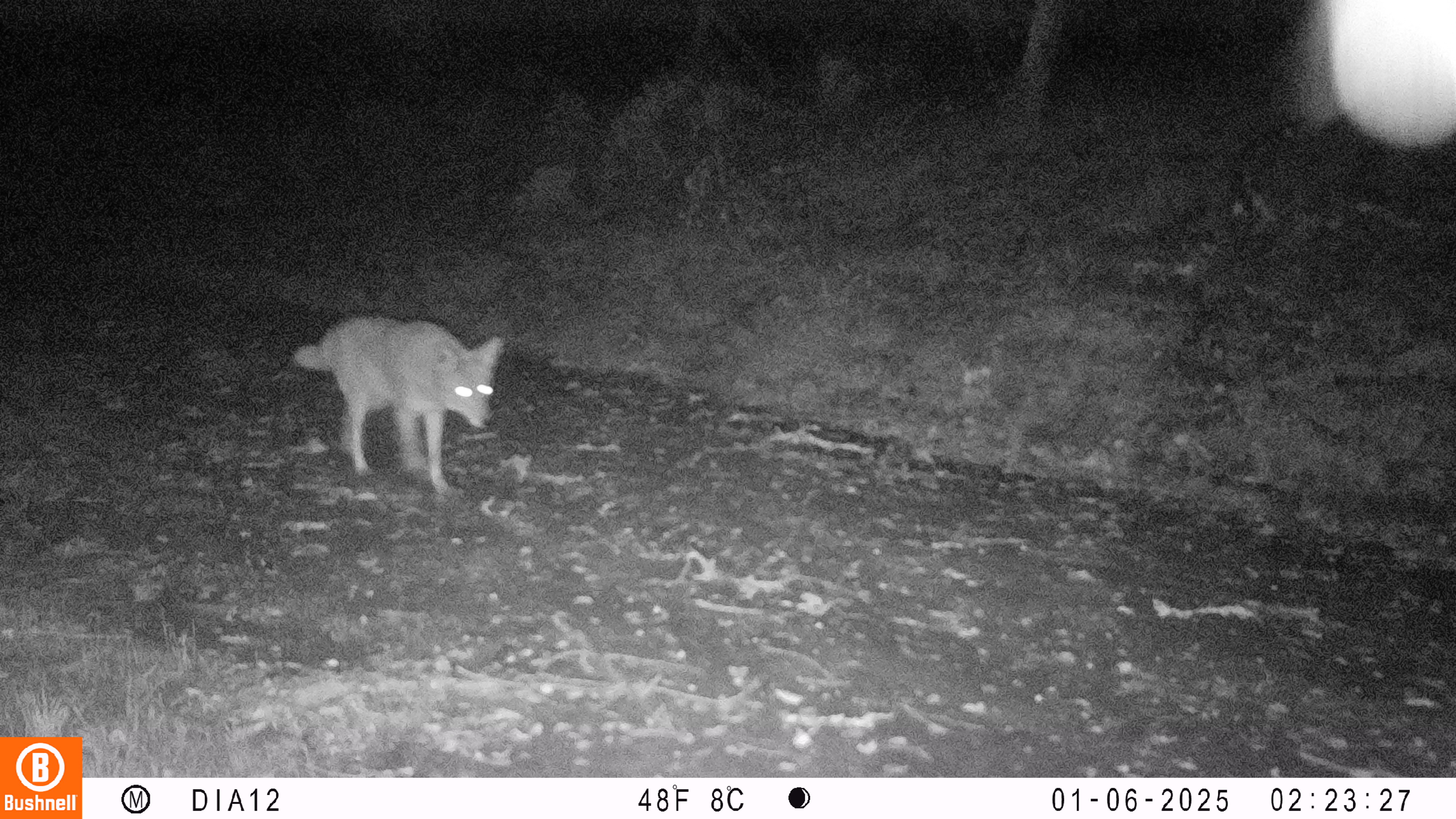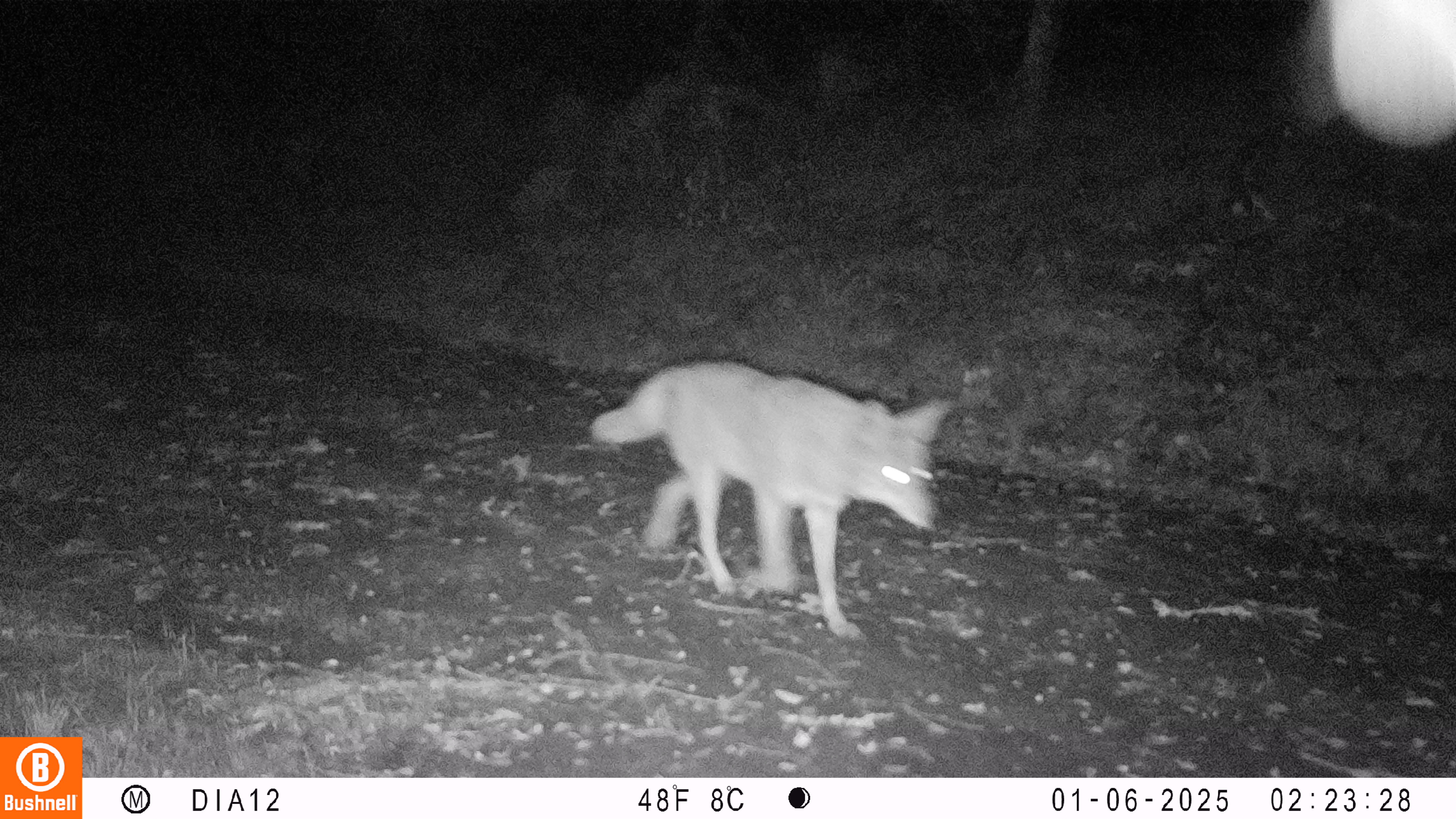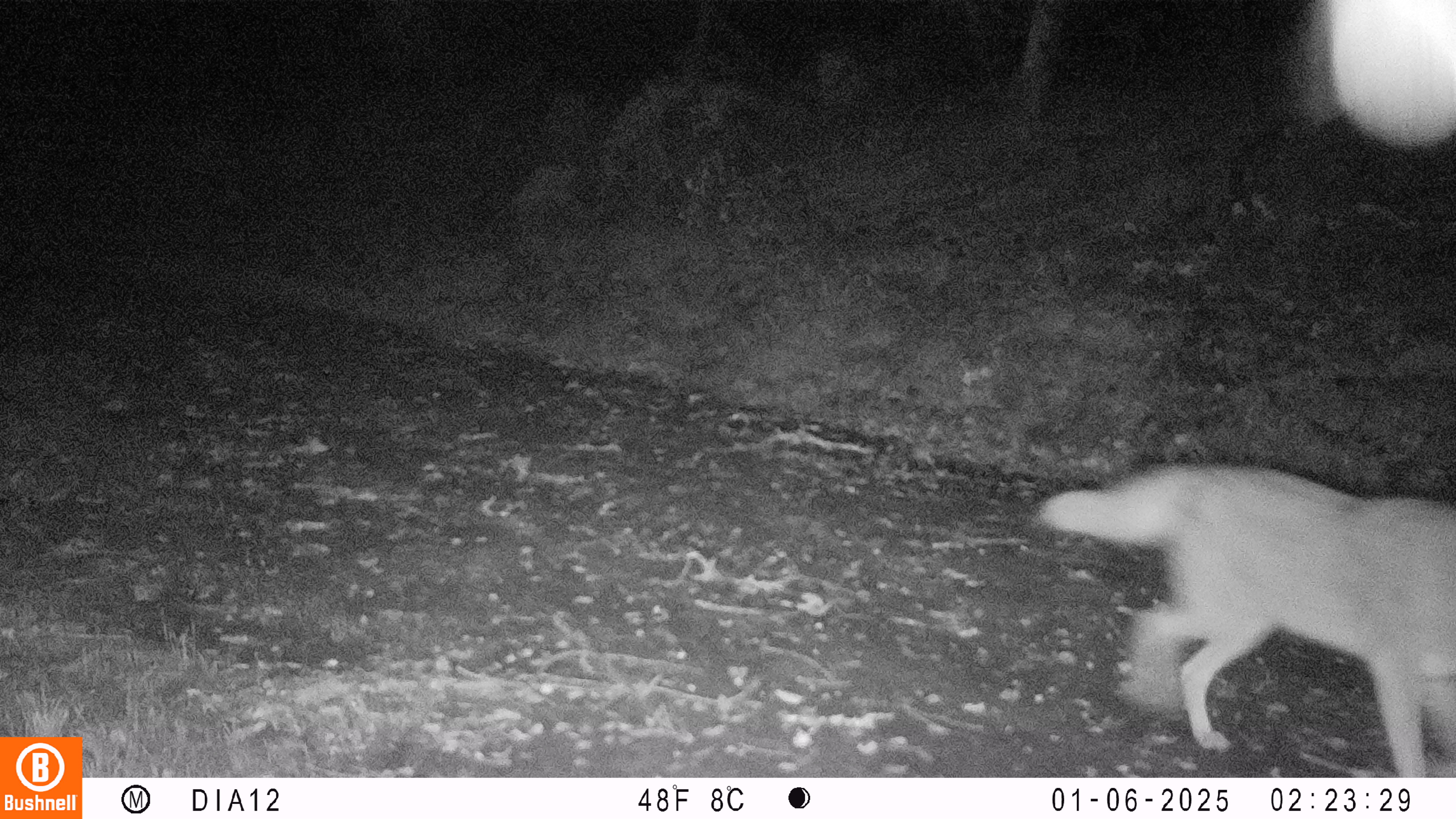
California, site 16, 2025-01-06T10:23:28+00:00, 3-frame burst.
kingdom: Animalia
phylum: Chordata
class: Mammalia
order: Carnivora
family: Canidae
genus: Canis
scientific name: Canis latrans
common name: coyote